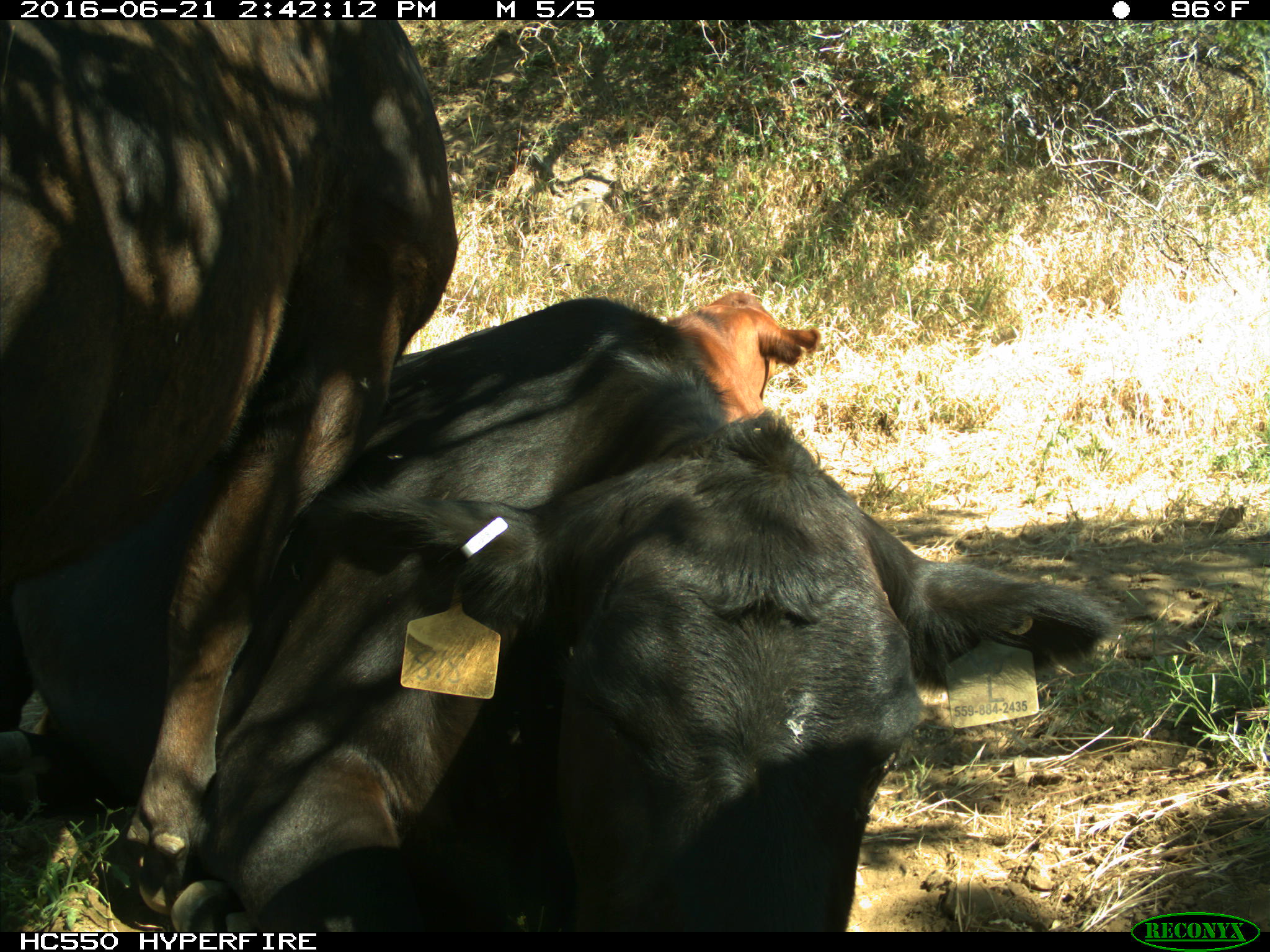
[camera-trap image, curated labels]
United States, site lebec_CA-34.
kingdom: Animalia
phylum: Chordata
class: Mammalia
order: Artiodactyla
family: Bovidae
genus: Bos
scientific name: Bos taurus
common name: domestic cow